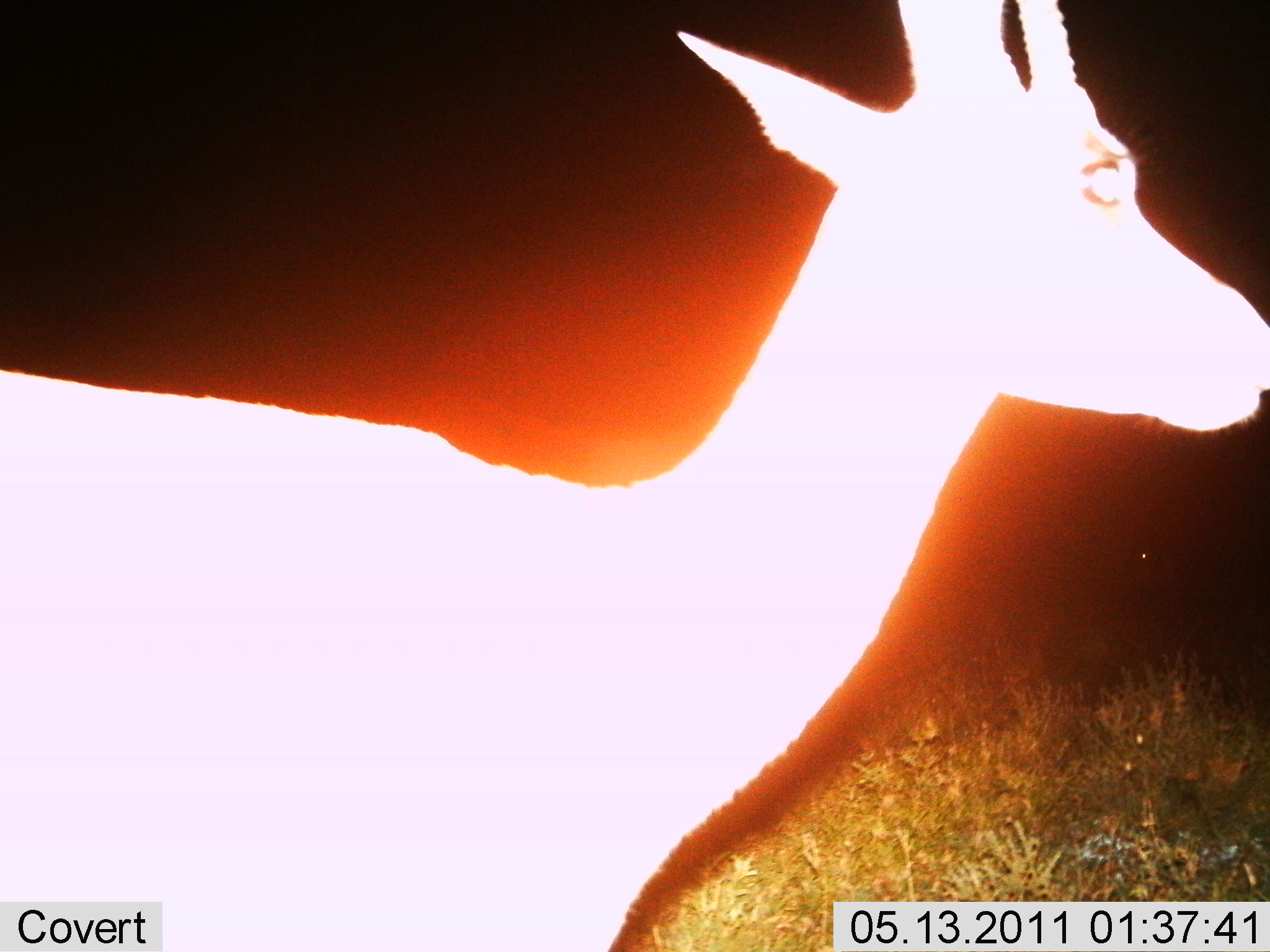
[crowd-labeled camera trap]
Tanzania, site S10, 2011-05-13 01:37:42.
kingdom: Animalia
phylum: Chordata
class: Mammalia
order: Artiodactyla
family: Bovidae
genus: Nanger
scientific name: Nanger granti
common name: grant's gazelle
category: gazellegrants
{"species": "gazellegrants (grant's gazelle) (Nanger granti)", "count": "1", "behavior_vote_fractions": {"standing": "89%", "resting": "0%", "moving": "11%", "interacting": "0%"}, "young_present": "0%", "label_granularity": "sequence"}